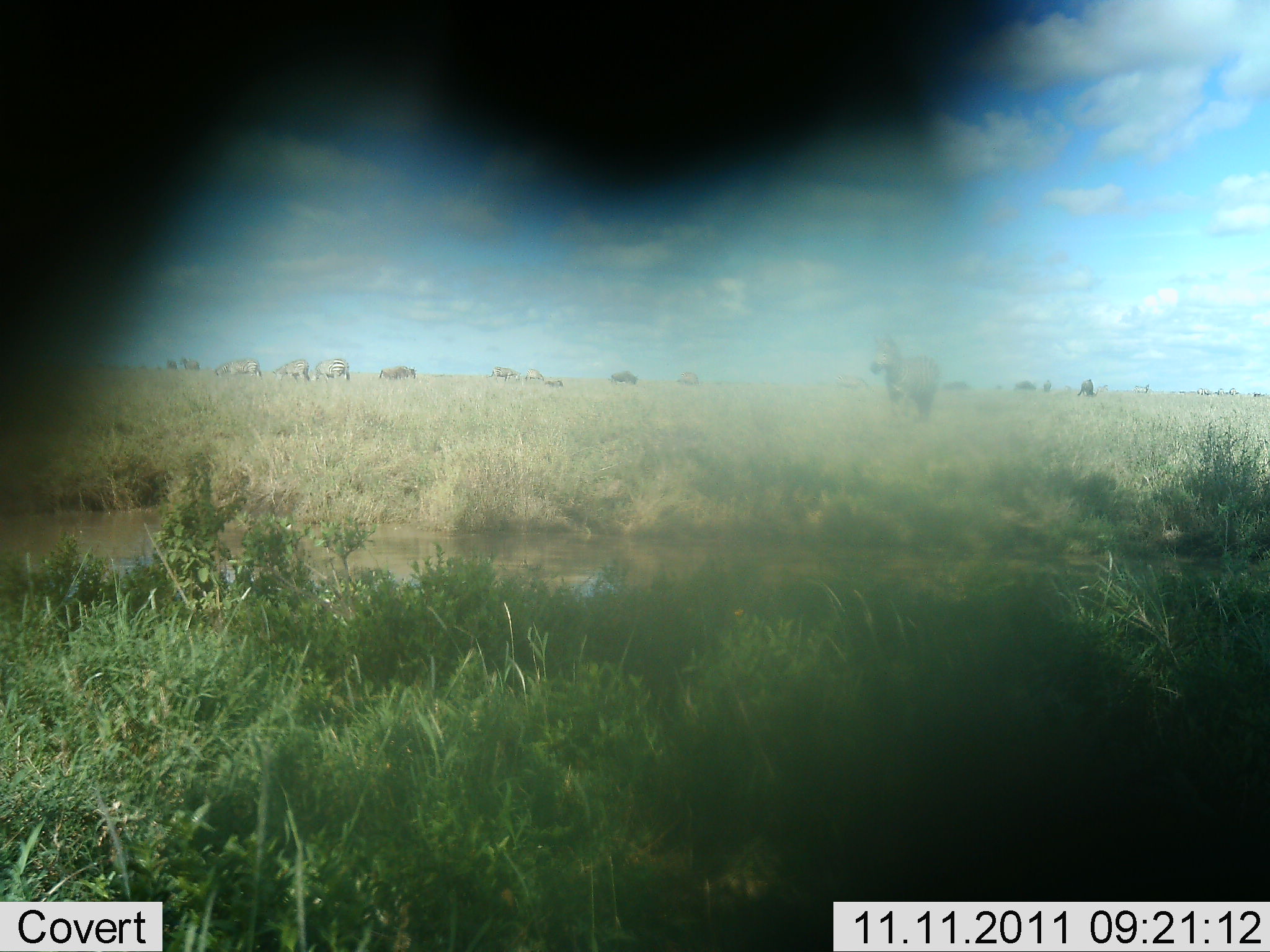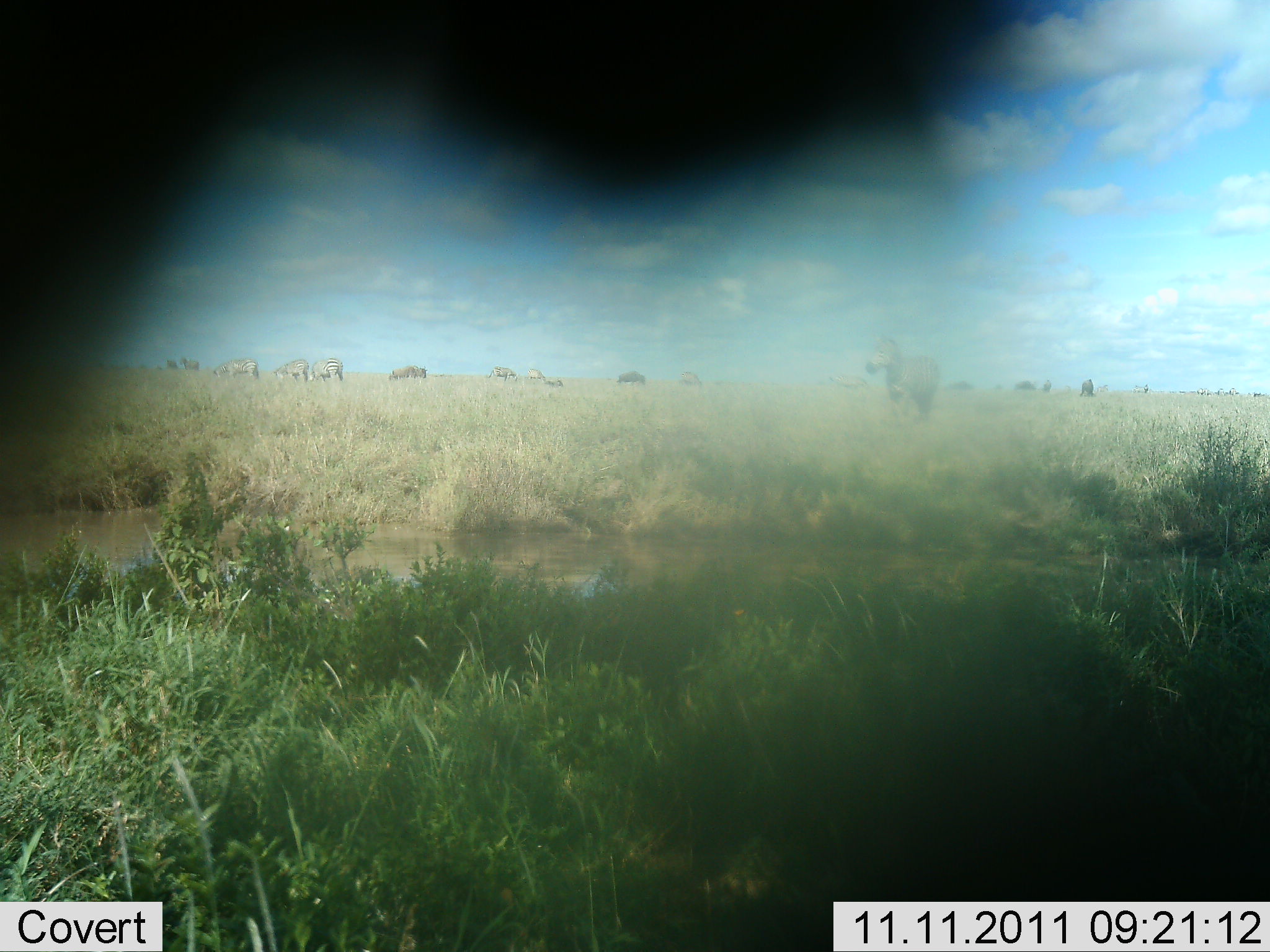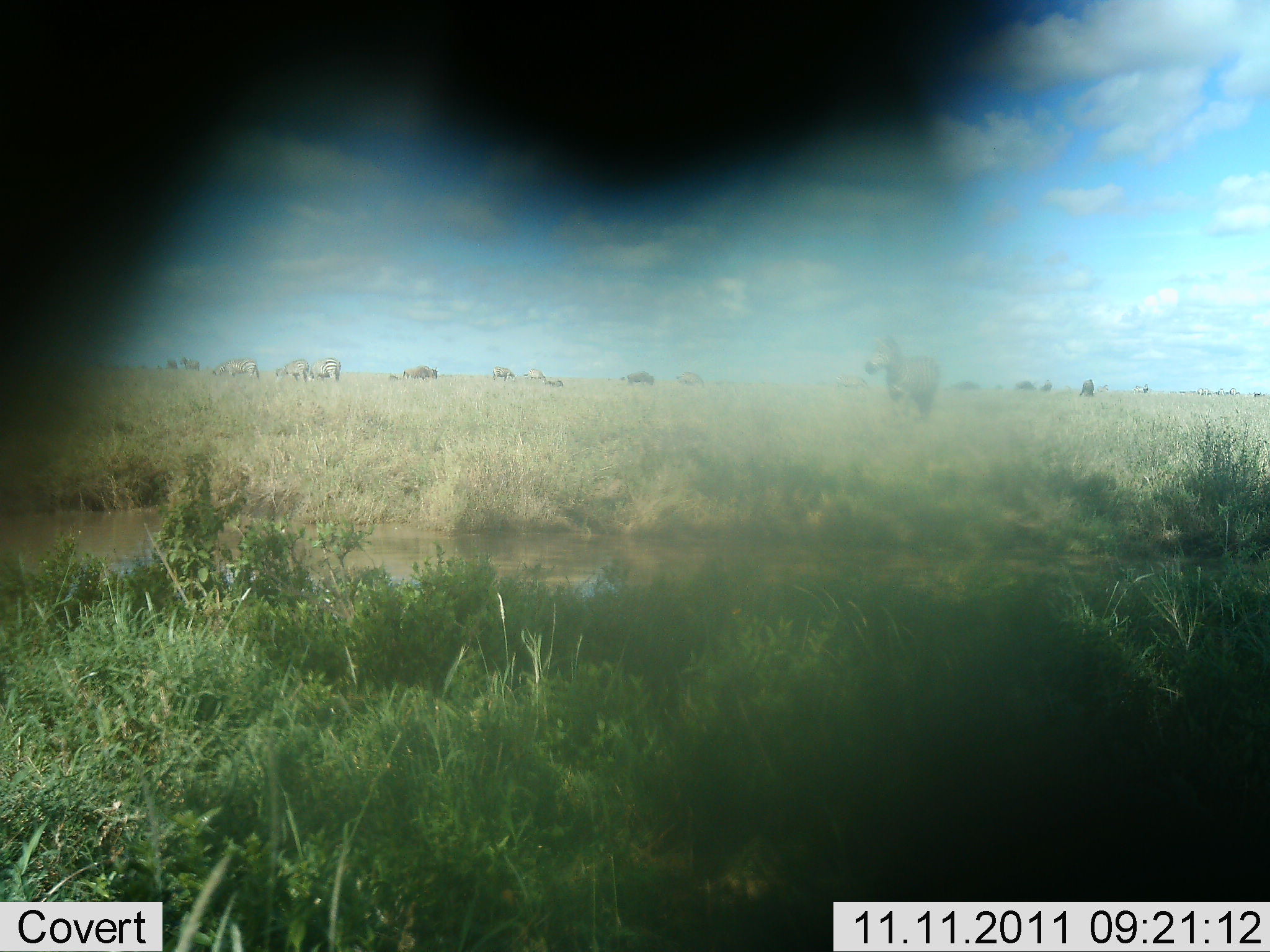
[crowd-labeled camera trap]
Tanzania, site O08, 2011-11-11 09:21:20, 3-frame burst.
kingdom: Animalia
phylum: Chordata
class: Mammalia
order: Perissodactyla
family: Equidae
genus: Equus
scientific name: Equus quagga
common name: plains zebra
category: zebra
Zebra (plains zebra) (Equus quagga), count 5. Behavior (volunteer vote fractions): standing 71%, resting 7%, moving 21%, interacting 0%. Young present (vote fraction): 0%. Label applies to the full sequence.